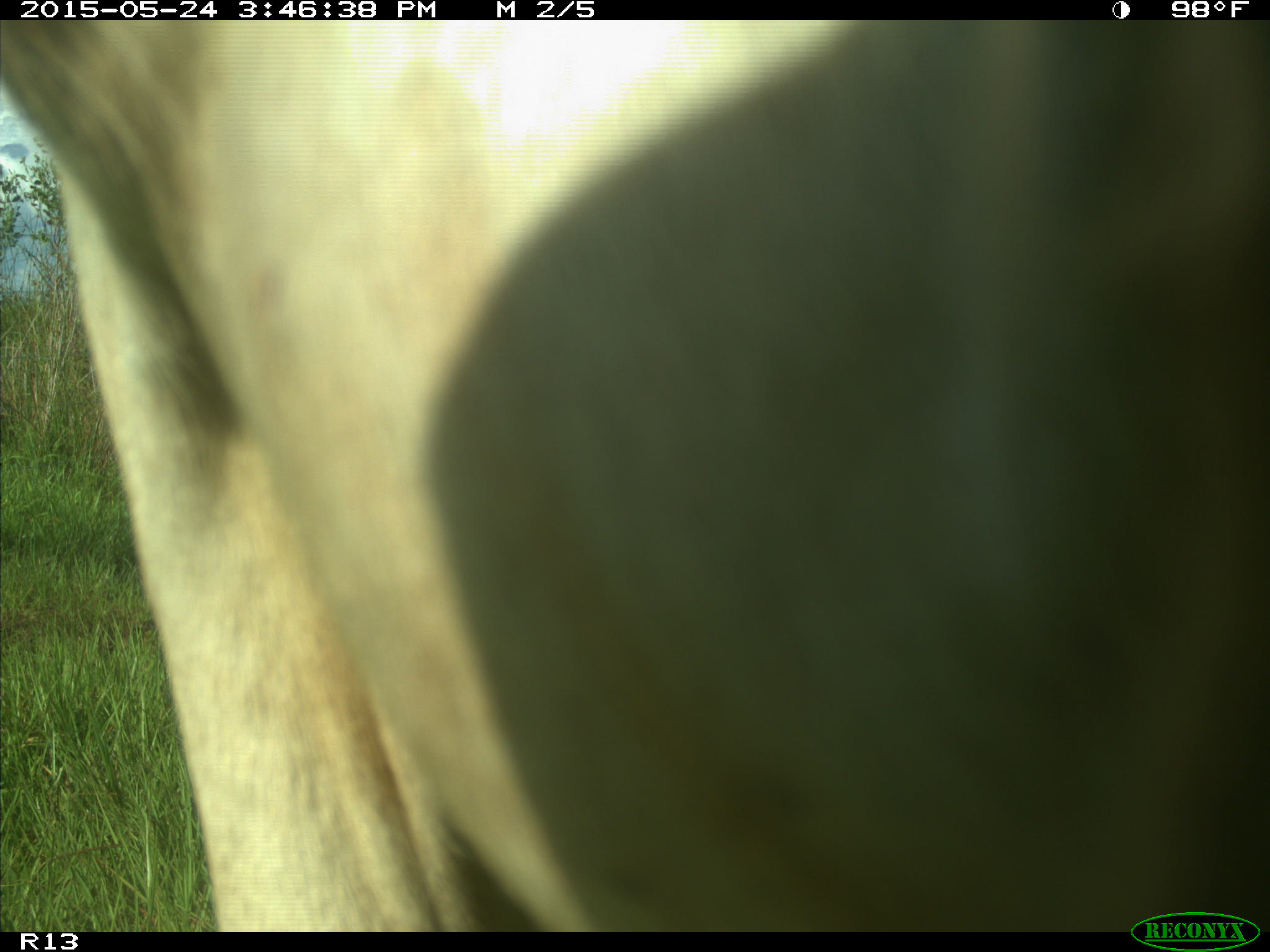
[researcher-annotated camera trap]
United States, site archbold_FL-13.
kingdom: Animalia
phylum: Chordata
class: Mammalia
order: Artiodactyla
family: Bovidae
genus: Bos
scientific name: Bos taurus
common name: domestic cow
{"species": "Bos taurus (domestic cow)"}